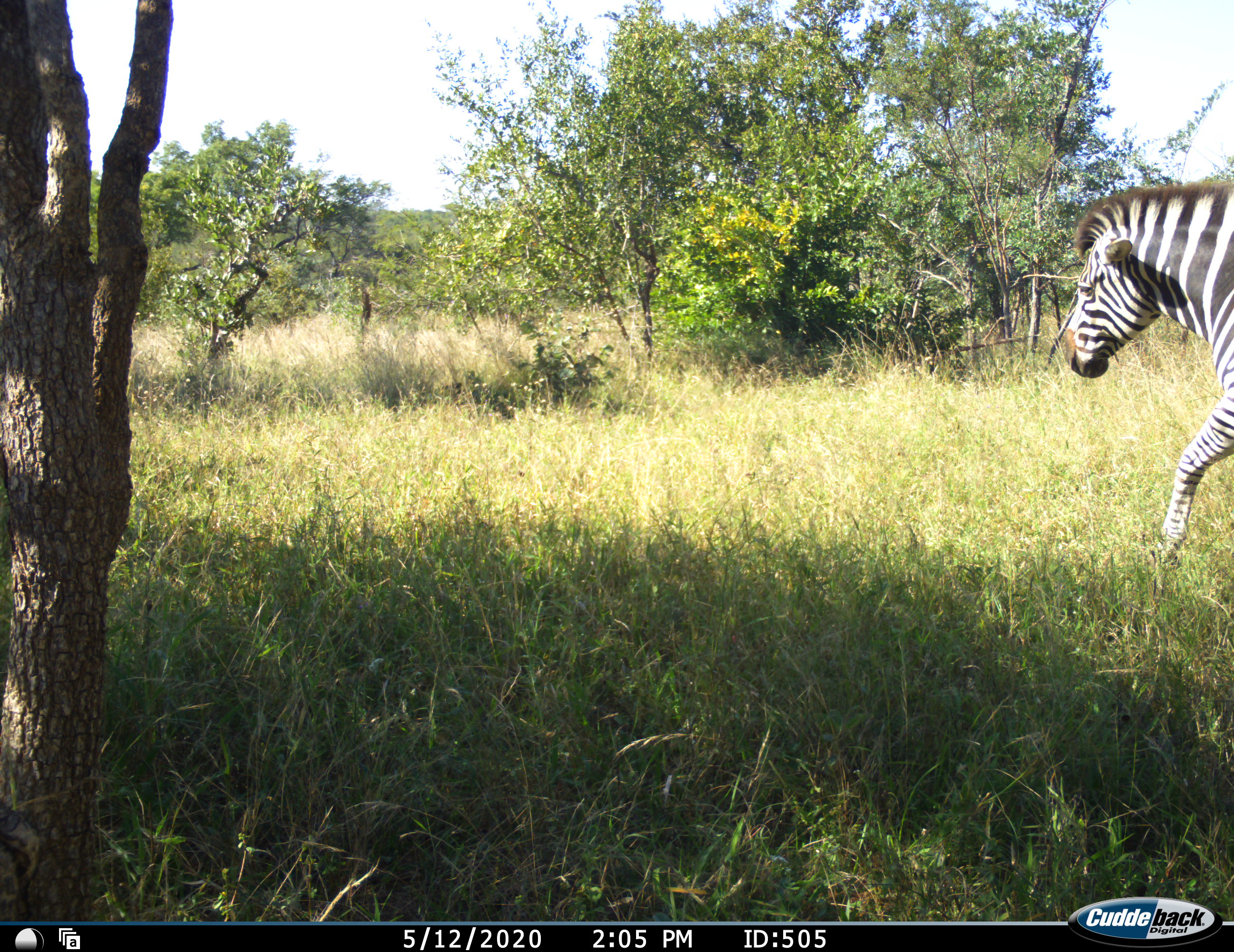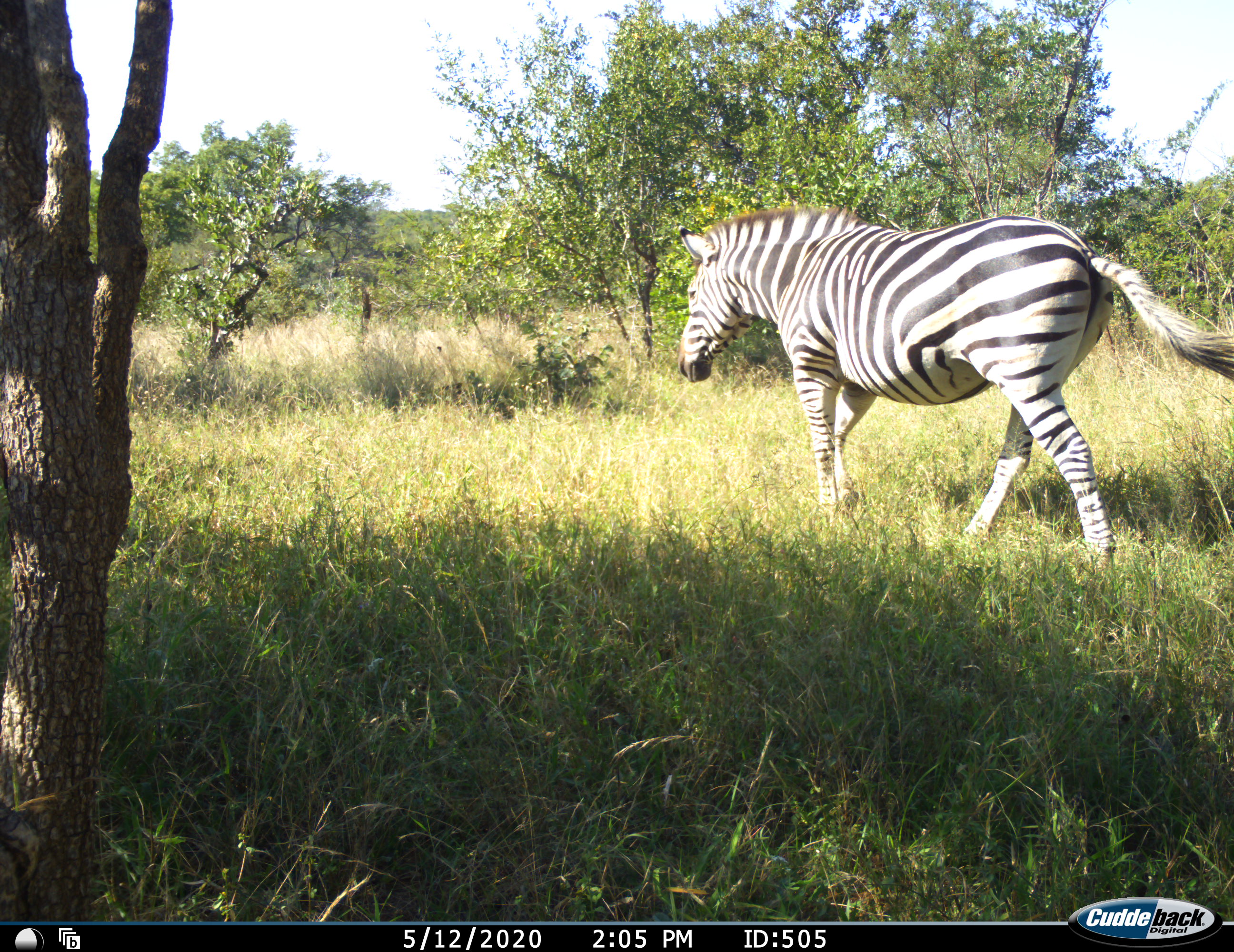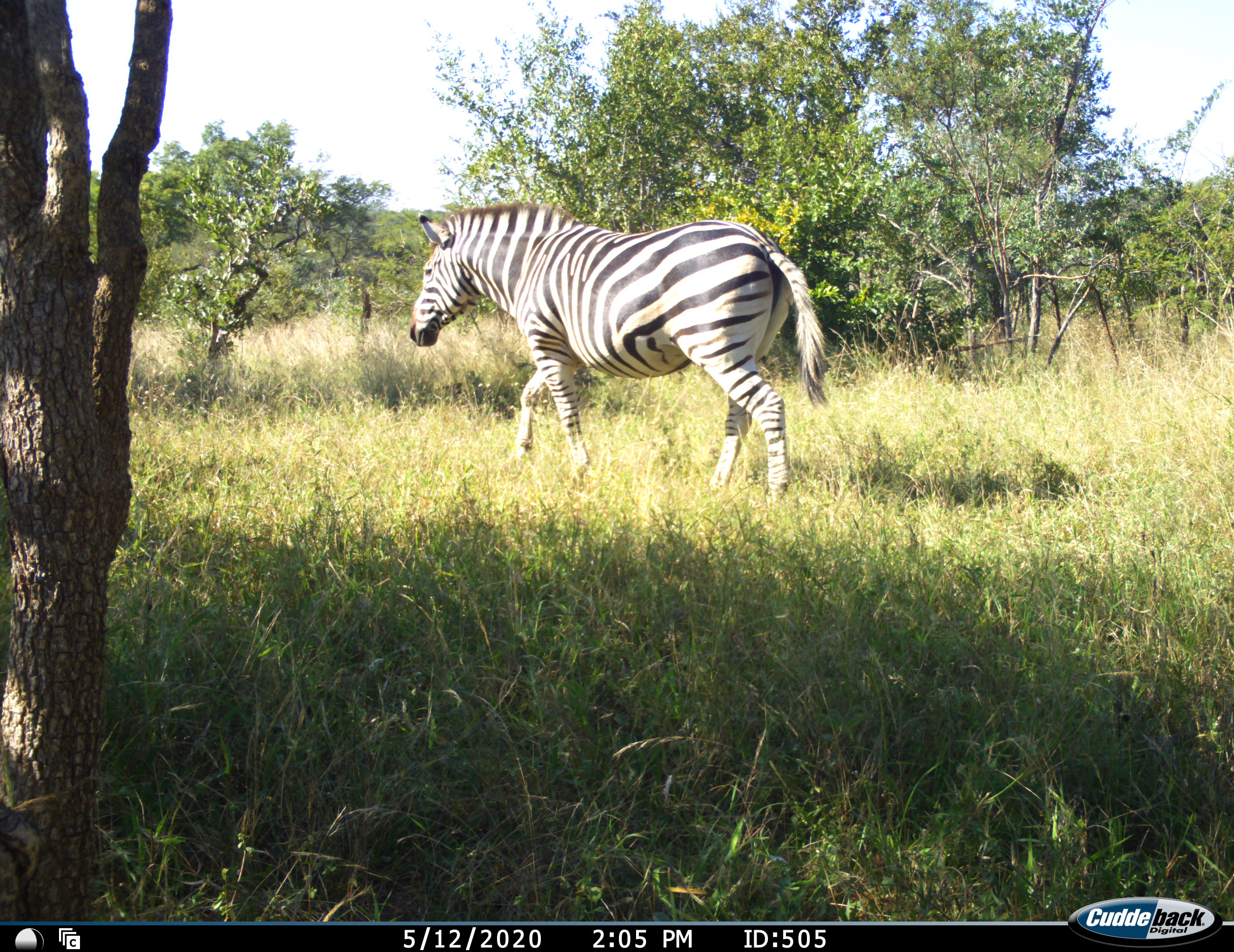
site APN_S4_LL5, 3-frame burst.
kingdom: Animalia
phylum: Chordata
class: Mammalia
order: Perissodactyla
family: Equidae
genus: Equus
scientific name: Equus quagga burchellii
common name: burchell's zebra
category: zebraburchells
Zebraburchells (burchell's zebra) (Equus quagga burchellii), count 1. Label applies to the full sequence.